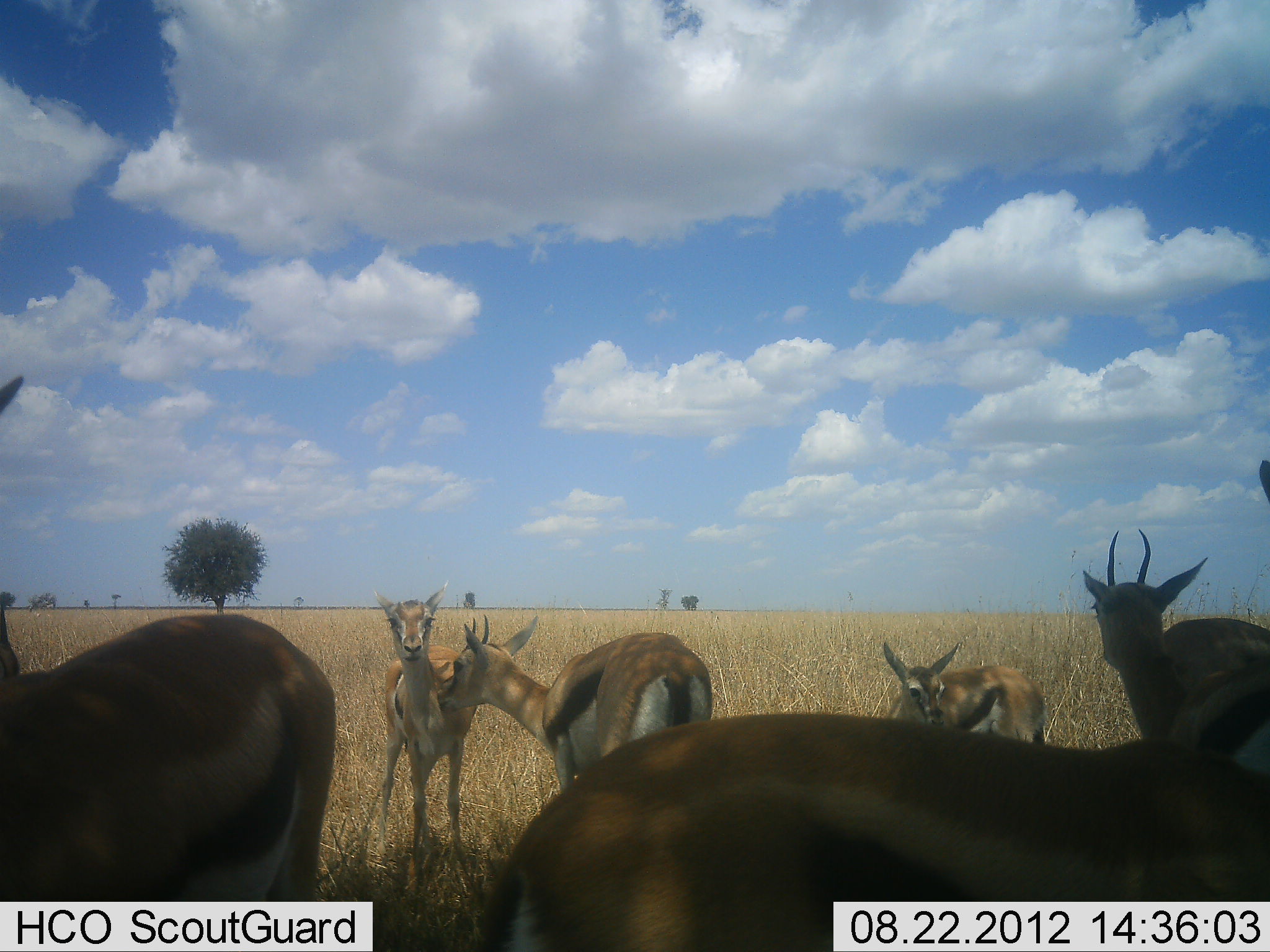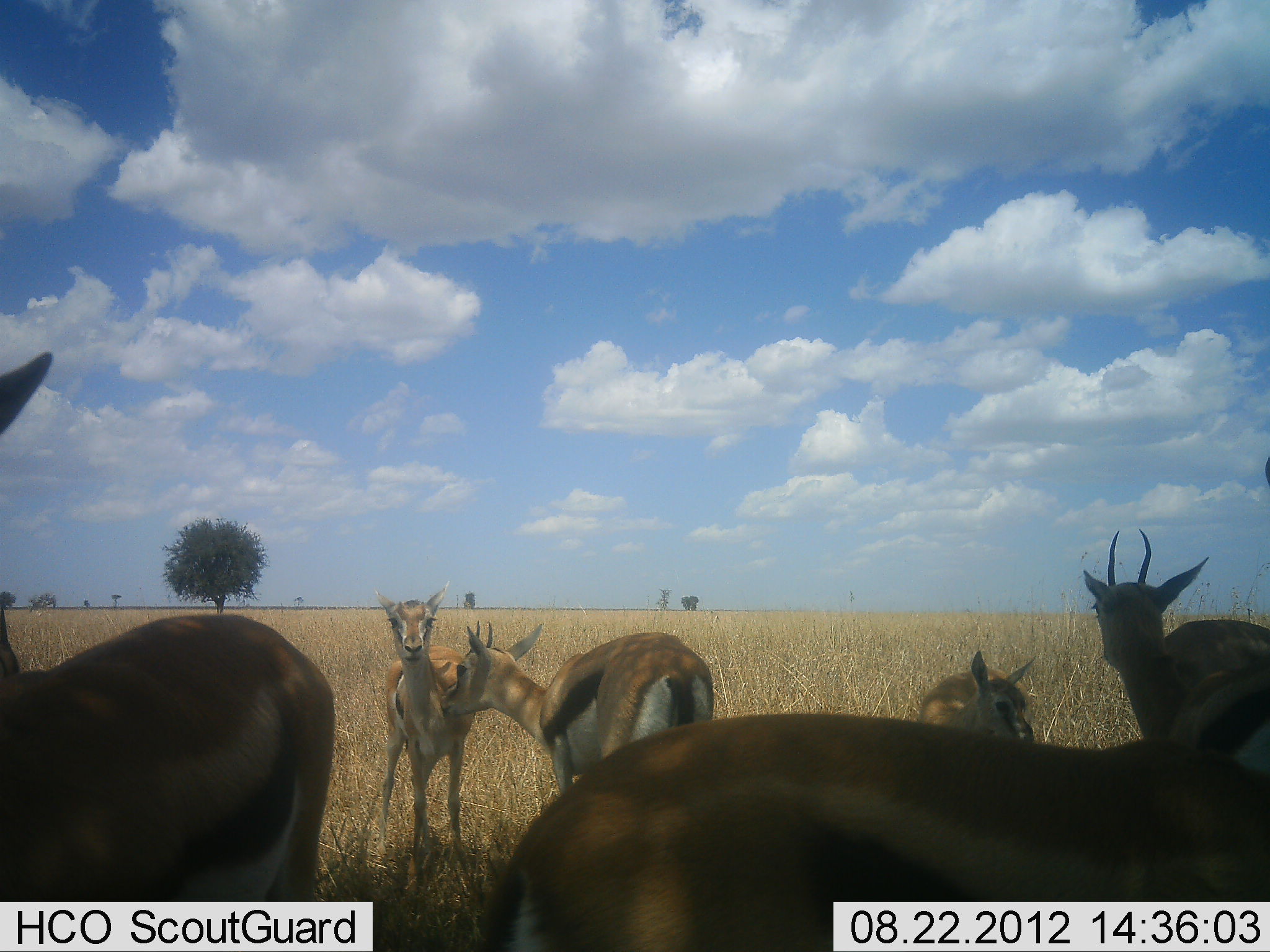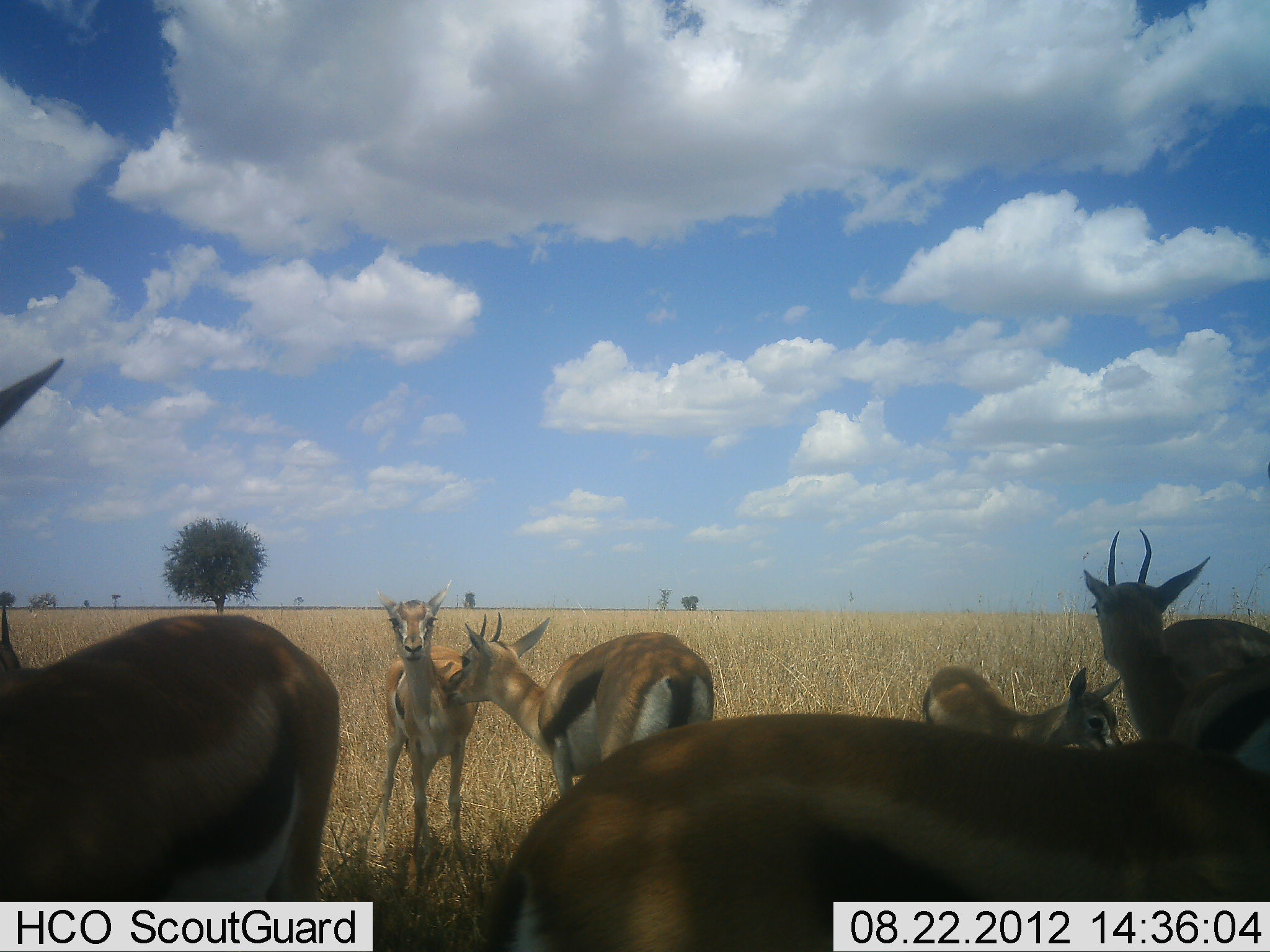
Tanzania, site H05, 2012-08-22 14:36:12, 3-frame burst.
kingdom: Animalia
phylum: Chordata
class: Mammalia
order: Artiodactyla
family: Bovidae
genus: Eudorcas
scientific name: Eudorcas thomsonii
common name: thomson's gazelle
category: gazellethomsons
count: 6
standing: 90%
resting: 10%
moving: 10%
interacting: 10%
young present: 30%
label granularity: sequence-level